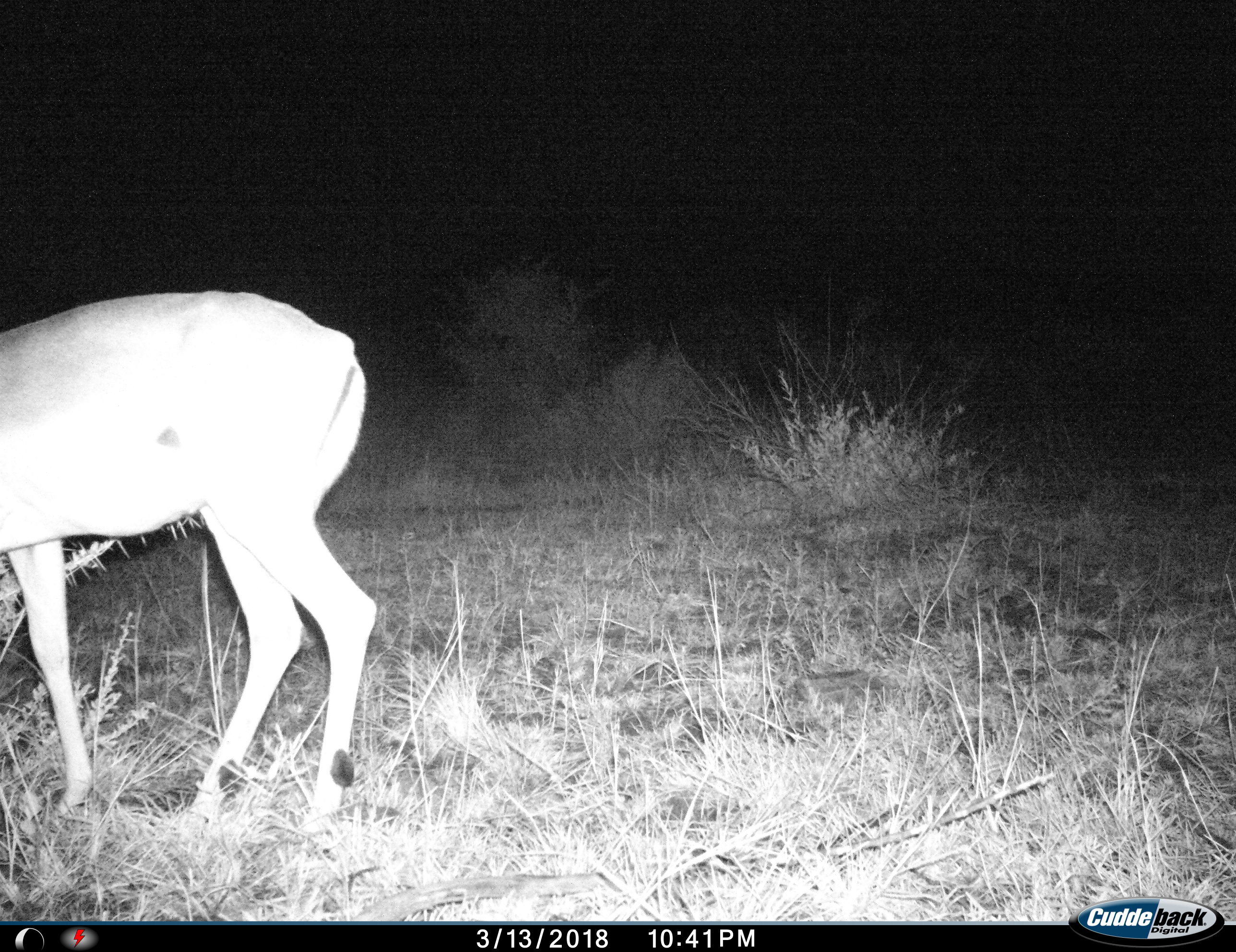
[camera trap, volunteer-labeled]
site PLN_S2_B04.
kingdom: Animalia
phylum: Chordata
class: Mammalia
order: Artiodactyla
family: Bovidae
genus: Aepyceros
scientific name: Aepyceros melampus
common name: impala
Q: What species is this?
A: Impala (Aepyceros melampus).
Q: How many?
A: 1.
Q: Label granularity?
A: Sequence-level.